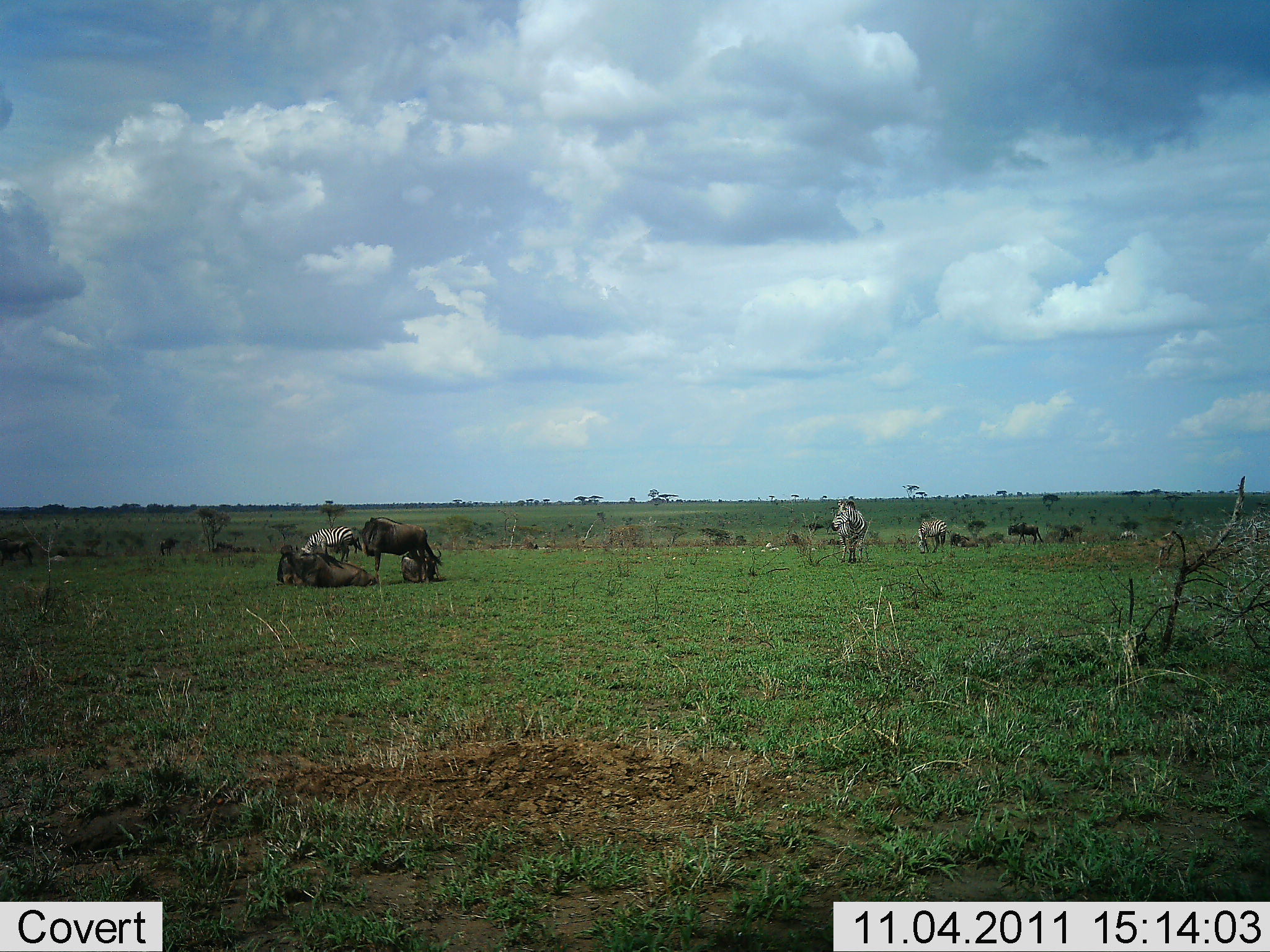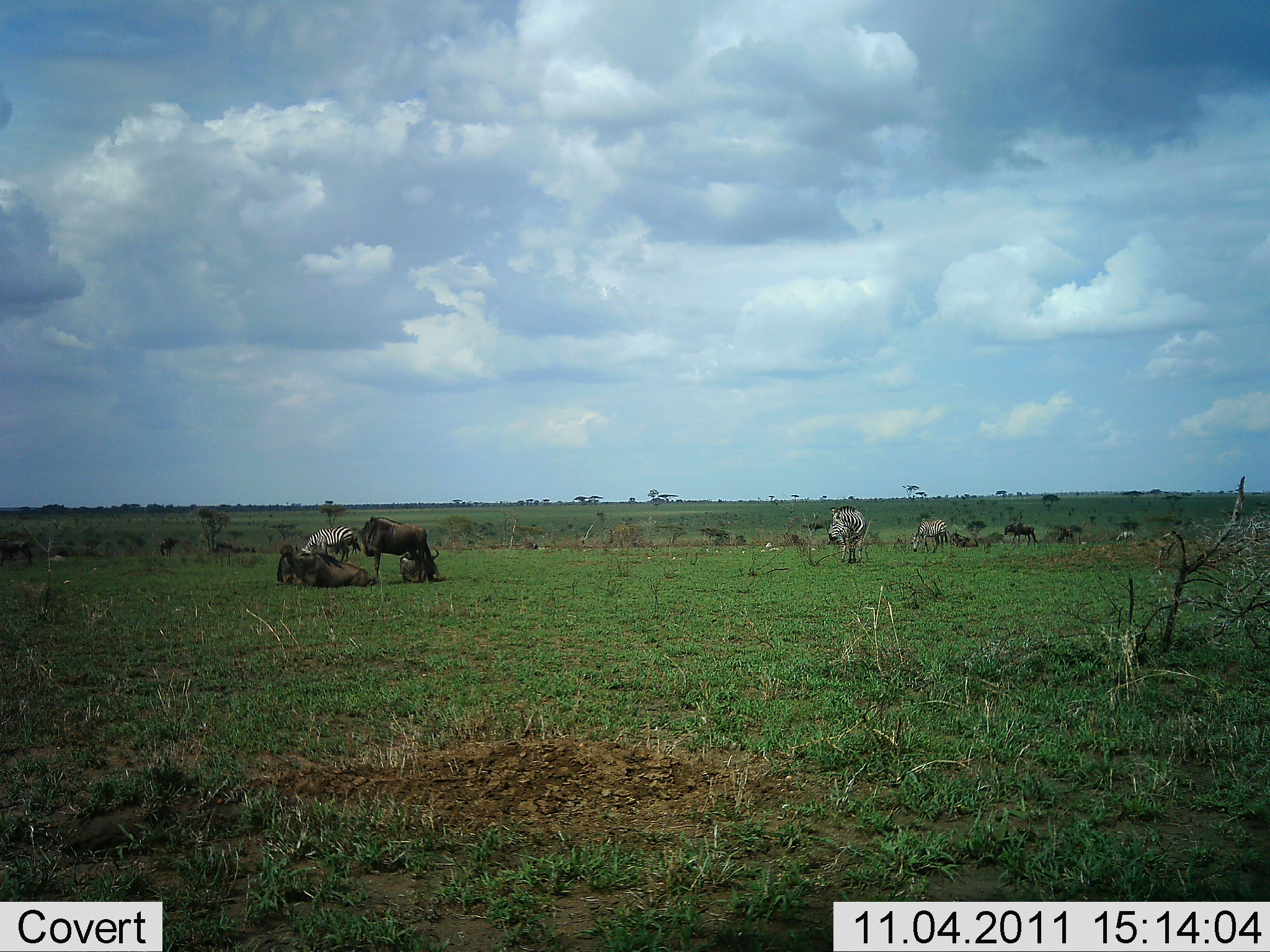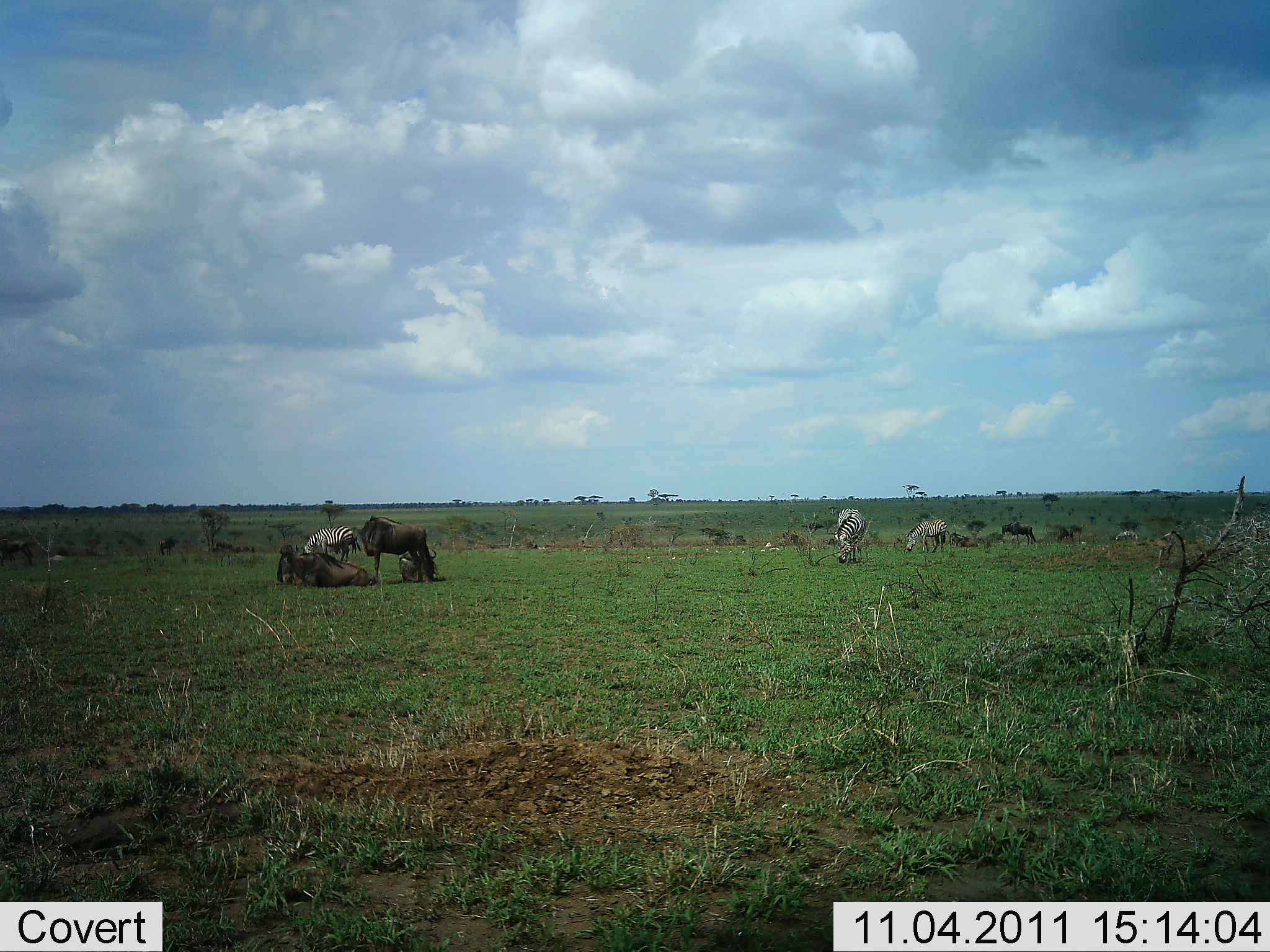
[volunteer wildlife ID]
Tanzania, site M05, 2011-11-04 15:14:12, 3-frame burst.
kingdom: Animalia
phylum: Chordata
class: Mammalia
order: Artiodactyla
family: Bovidae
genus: Connochaetes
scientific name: Connochaetes taurinus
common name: blue wildebeest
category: wildebeest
Wildebeest (blue wildebeest) (Connochaetes taurinus), count 4. Behavior (volunteer vote fractions): standing 54%, resting 92%, moving 8%, interacting 0%. Young present (vote fraction): 0%. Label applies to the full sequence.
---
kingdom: Animalia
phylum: Chordata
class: Mammalia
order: Perissodactyla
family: Equidae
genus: Equus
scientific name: Equus quagga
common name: plains zebra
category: zebra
Zebra (plains zebra) (Equus quagga), count 3. Behavior (volunteer vote fractions): standing 50%, resting 0%, moving 0%, interacting 0%. Young present (vote fraction): 0%. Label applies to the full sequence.